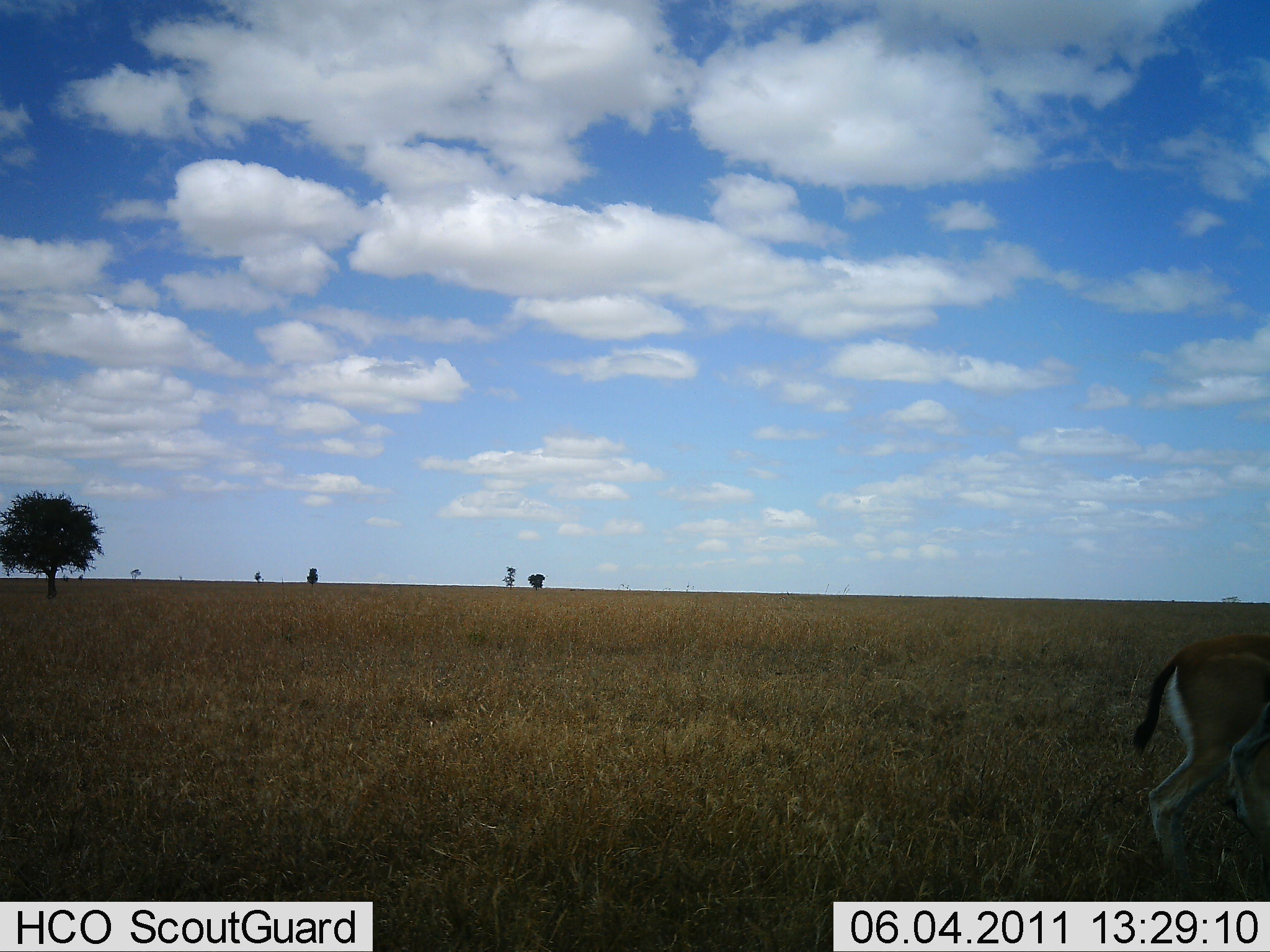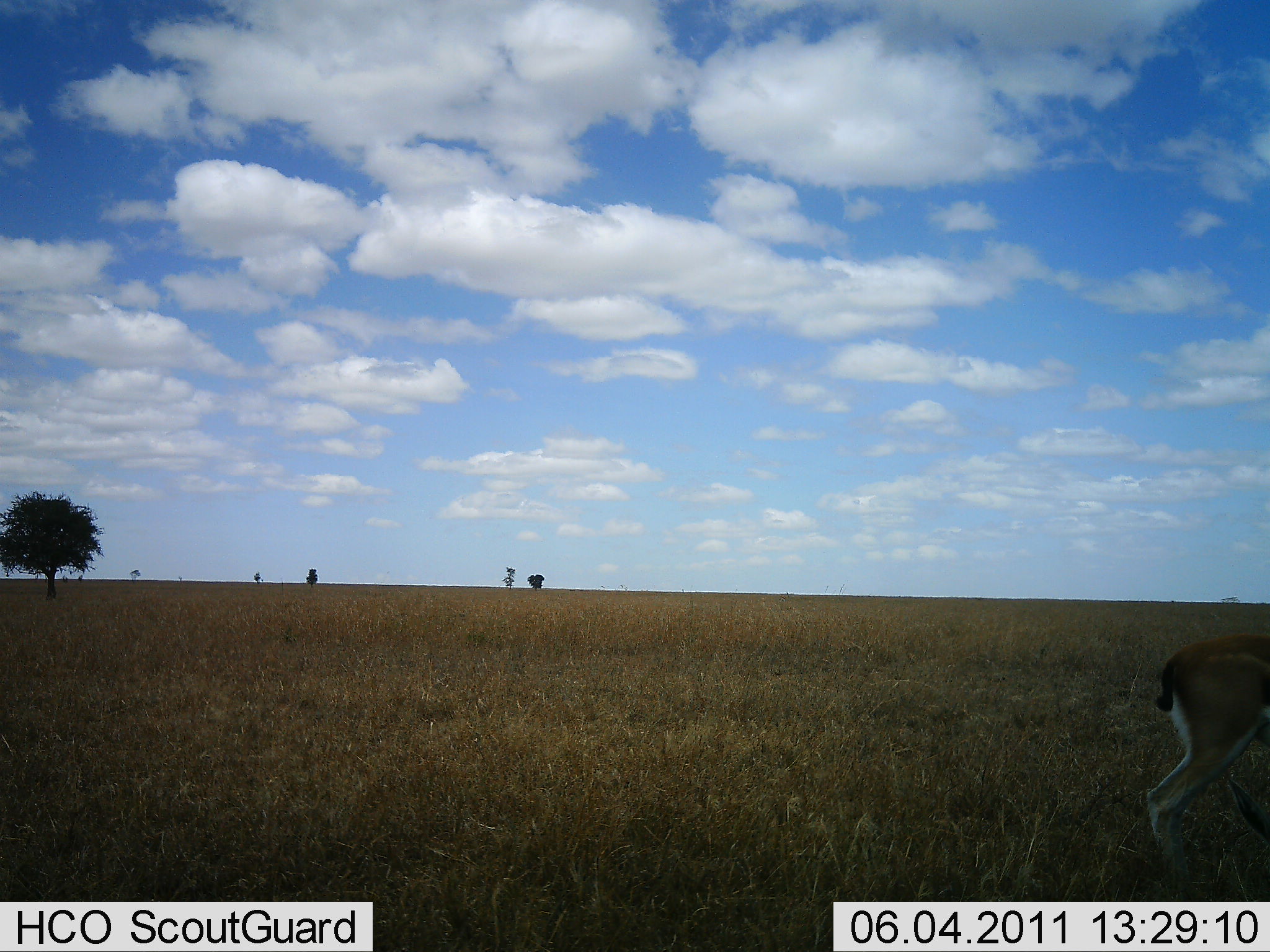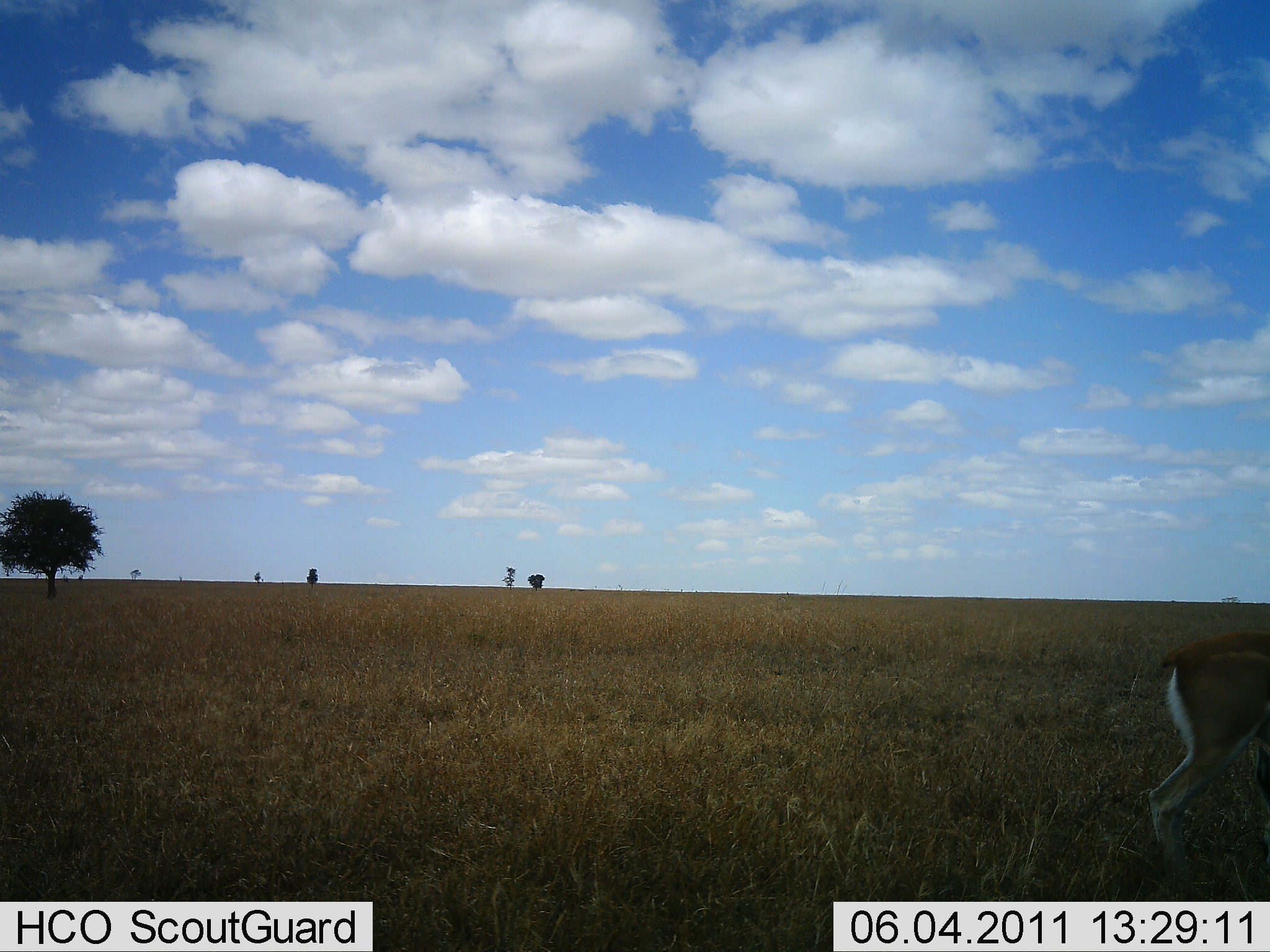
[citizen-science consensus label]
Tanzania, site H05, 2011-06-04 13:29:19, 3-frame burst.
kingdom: Animalia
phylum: Chordata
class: Mammalia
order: Artiodactyla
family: Bovidae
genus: Eudorcas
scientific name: Eudorcas thomsonii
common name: thomson's gazelle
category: gazellethomsons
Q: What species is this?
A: Gazellethomsons (thomson's gazelle) (Eudorcas thomsonii).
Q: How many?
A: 1.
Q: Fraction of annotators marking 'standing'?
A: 91%.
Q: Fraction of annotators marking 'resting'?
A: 0%.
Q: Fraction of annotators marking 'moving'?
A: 9%.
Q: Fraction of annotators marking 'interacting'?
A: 0%.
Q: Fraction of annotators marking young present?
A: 0%.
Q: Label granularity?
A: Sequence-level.